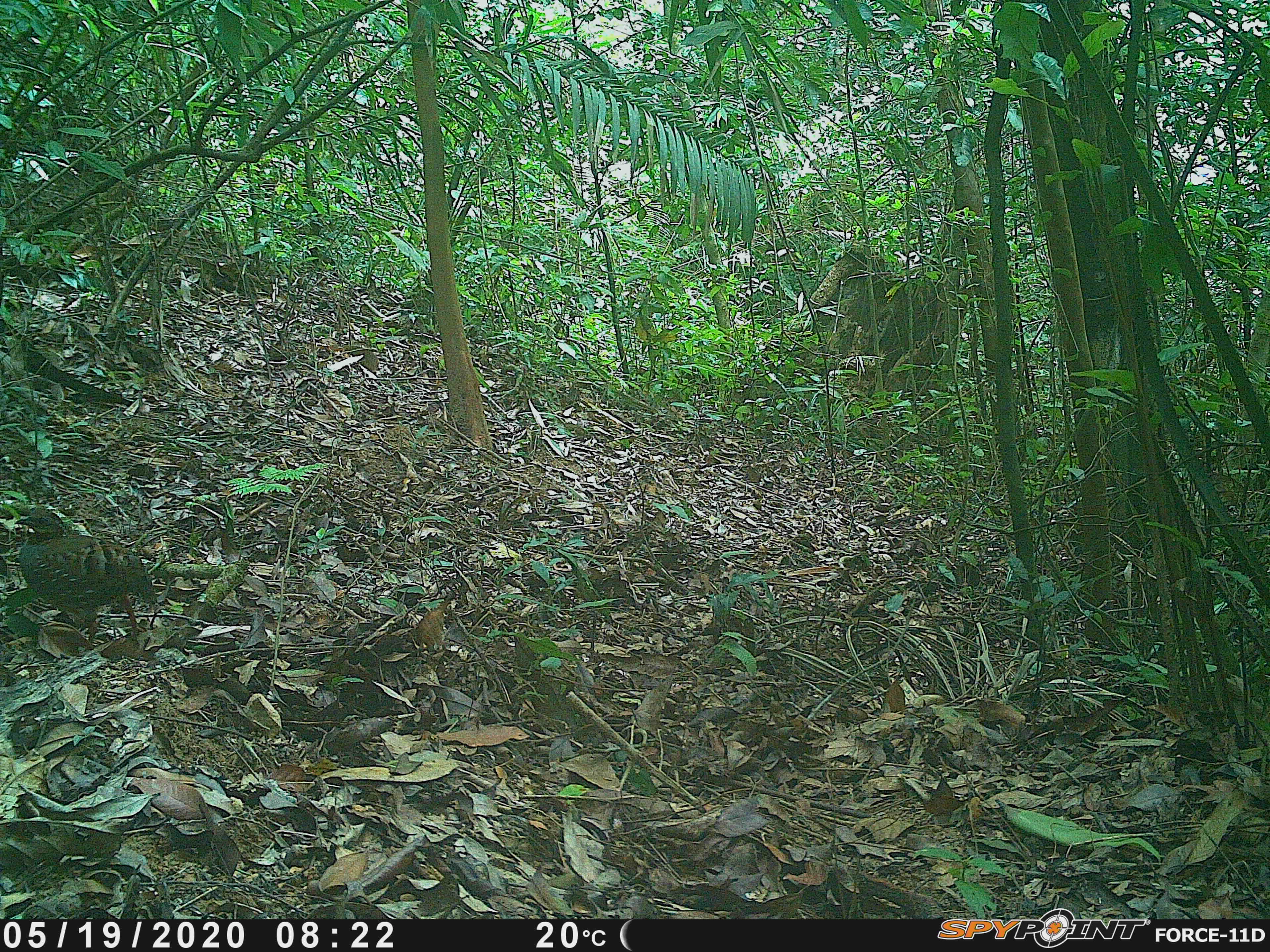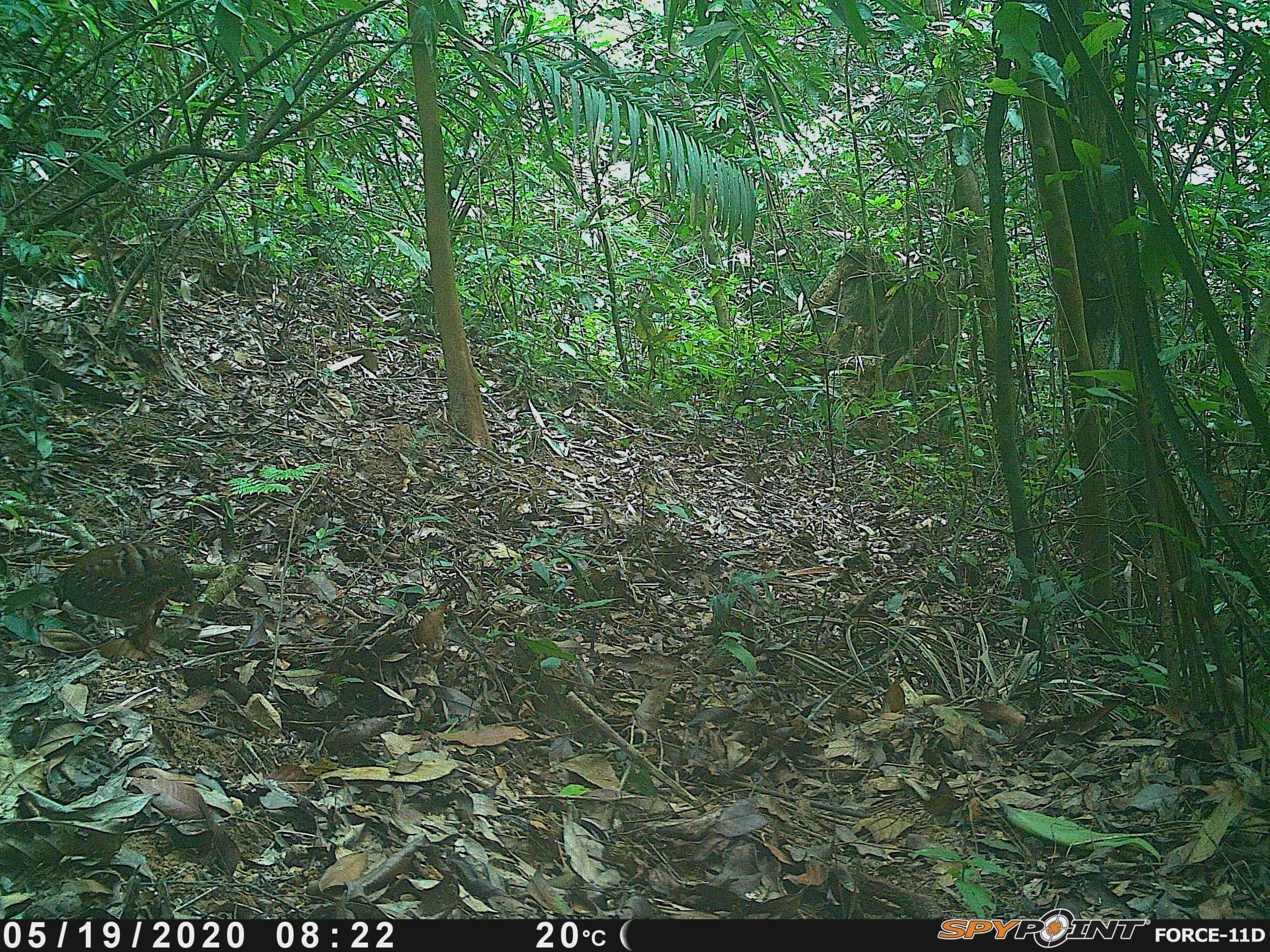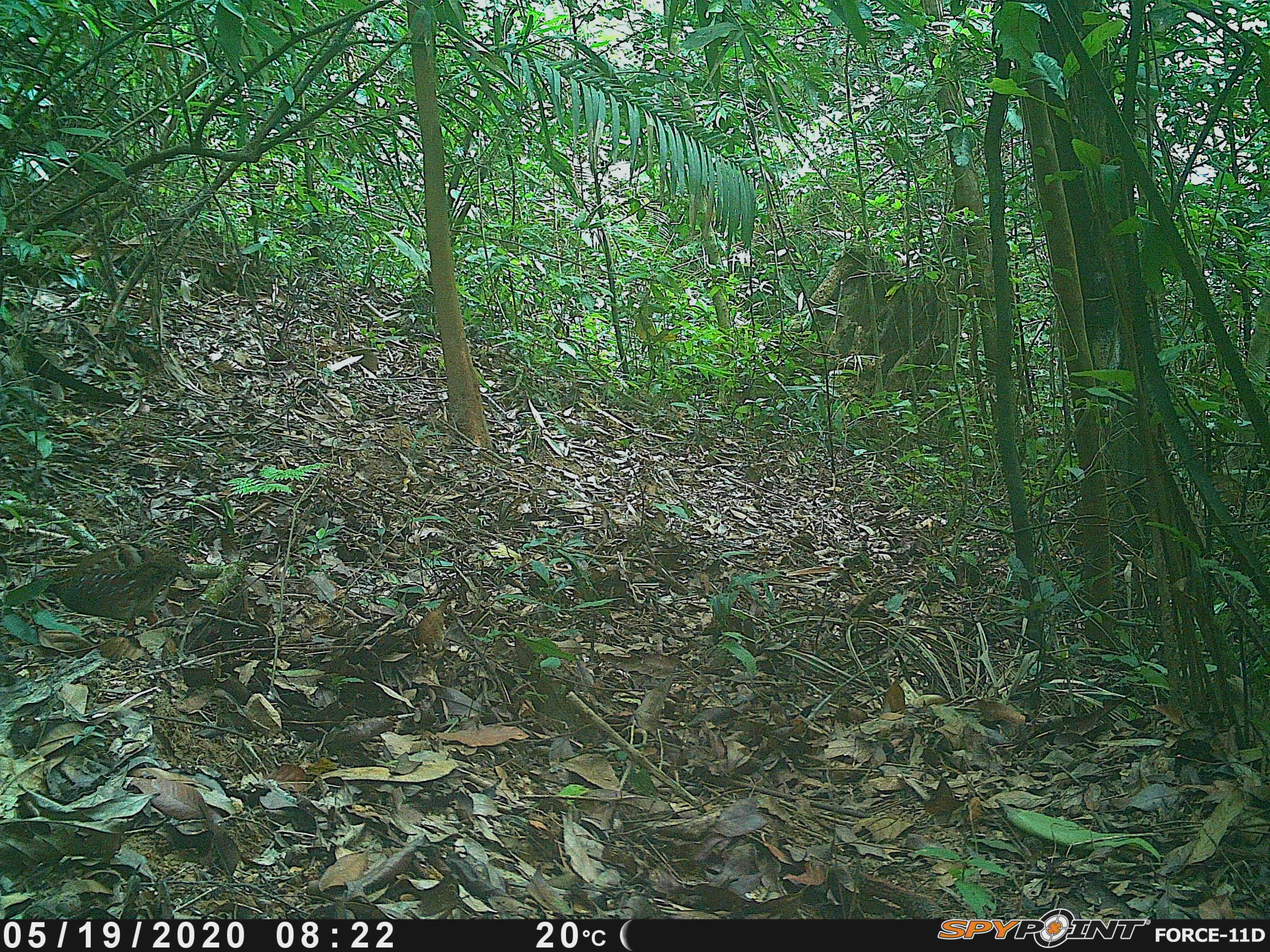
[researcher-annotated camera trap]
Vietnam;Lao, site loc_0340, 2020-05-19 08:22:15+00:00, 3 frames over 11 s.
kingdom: Animalia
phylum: Chordata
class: Aves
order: Galliformes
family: Phasianidae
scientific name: Phasianidae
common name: partridge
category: unidentified partridge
Unidentified partridge (partridge) (Phasianidae). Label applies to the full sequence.